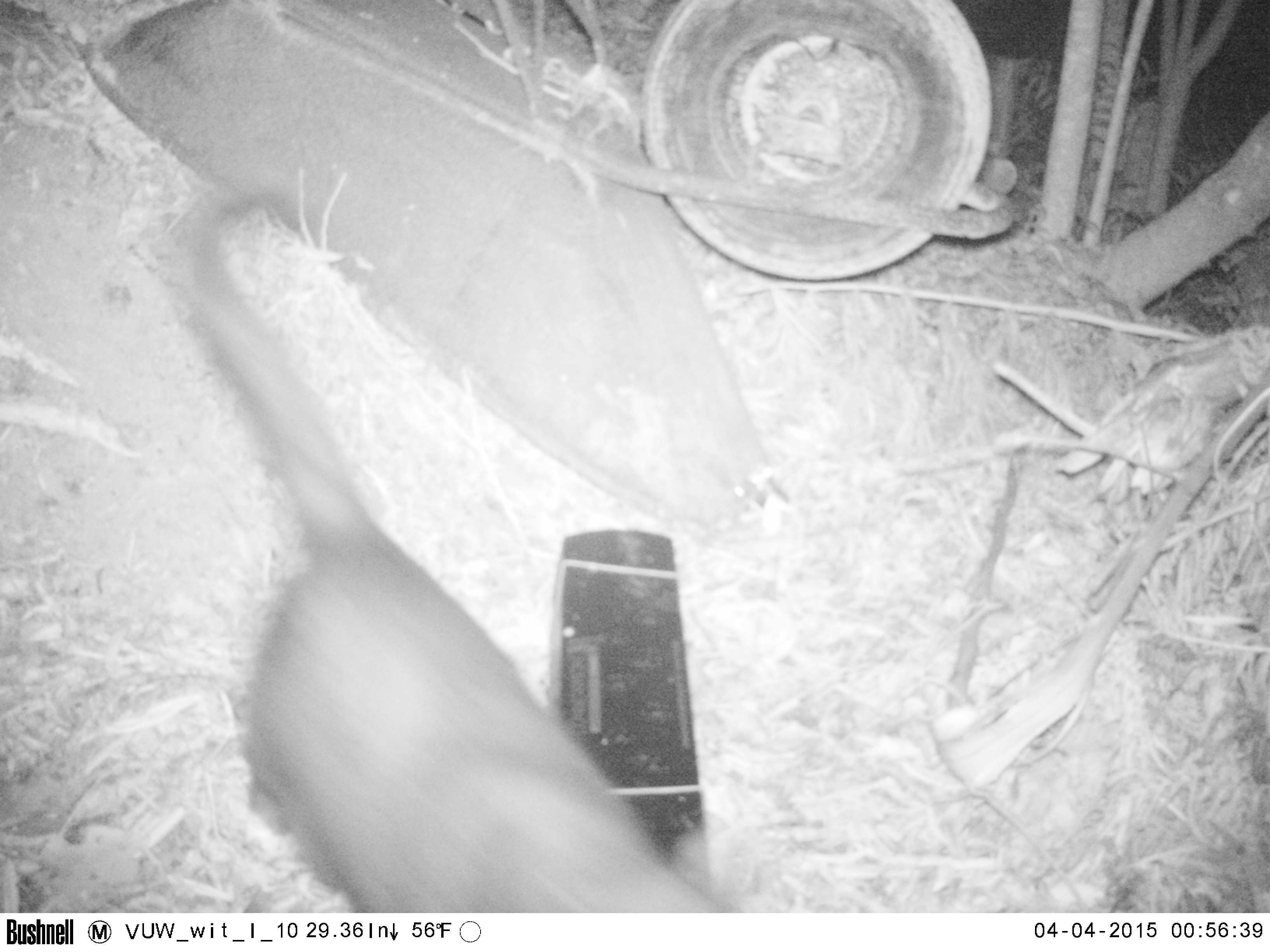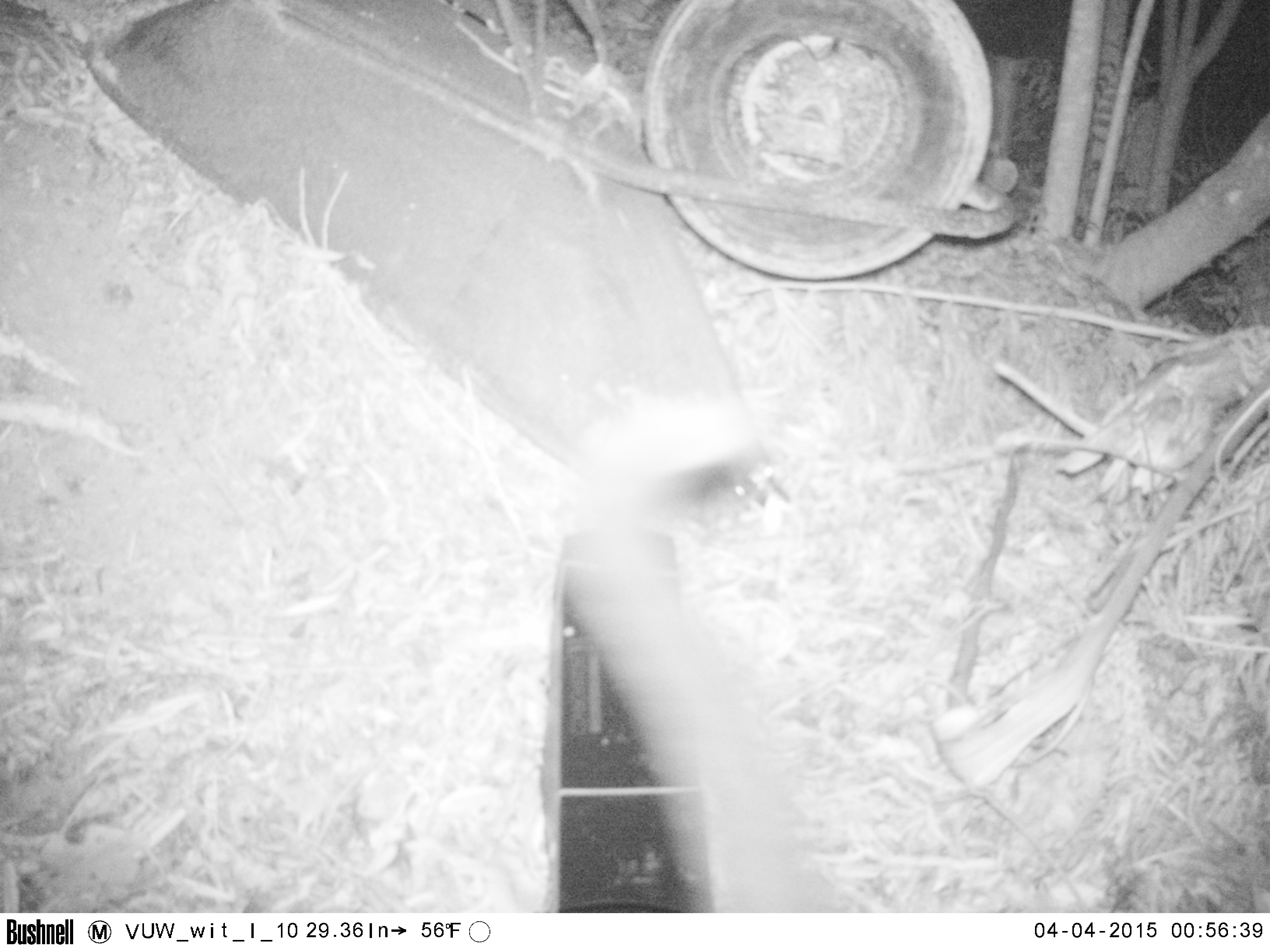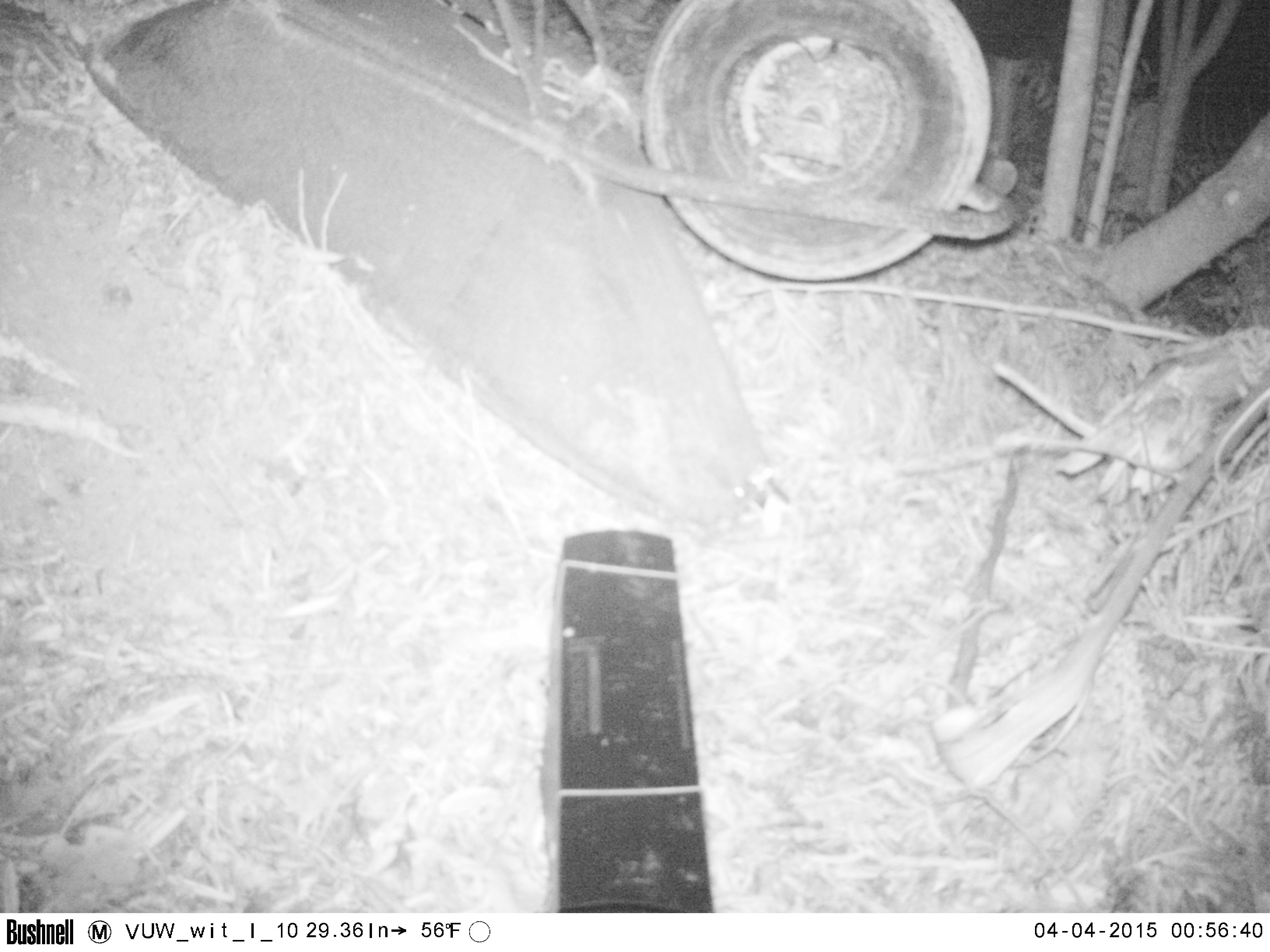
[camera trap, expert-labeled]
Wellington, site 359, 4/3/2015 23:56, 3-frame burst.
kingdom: Animalia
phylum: Chordata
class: Mammalia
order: Carnivora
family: Felidae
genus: Felis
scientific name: Felis catus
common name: cat